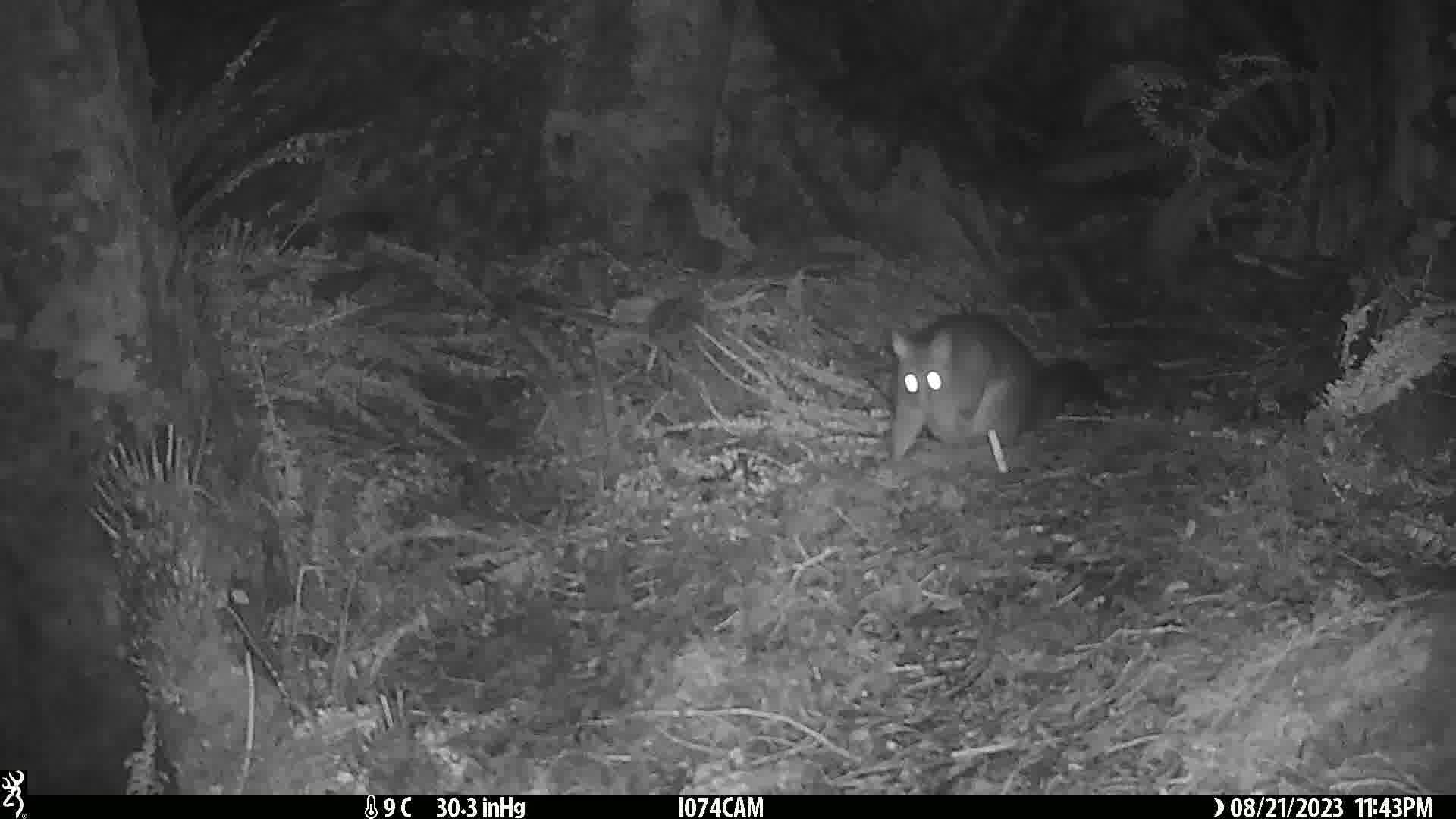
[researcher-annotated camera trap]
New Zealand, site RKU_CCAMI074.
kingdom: Animalia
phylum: Chordata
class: Mammalia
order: Diprotodontia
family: Phalangeridae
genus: Trichosurus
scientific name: Trichosurus vulpecula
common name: common brushtail possum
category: possum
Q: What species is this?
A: Possum (common brushtail possum) (Trichosurus vulpecula).